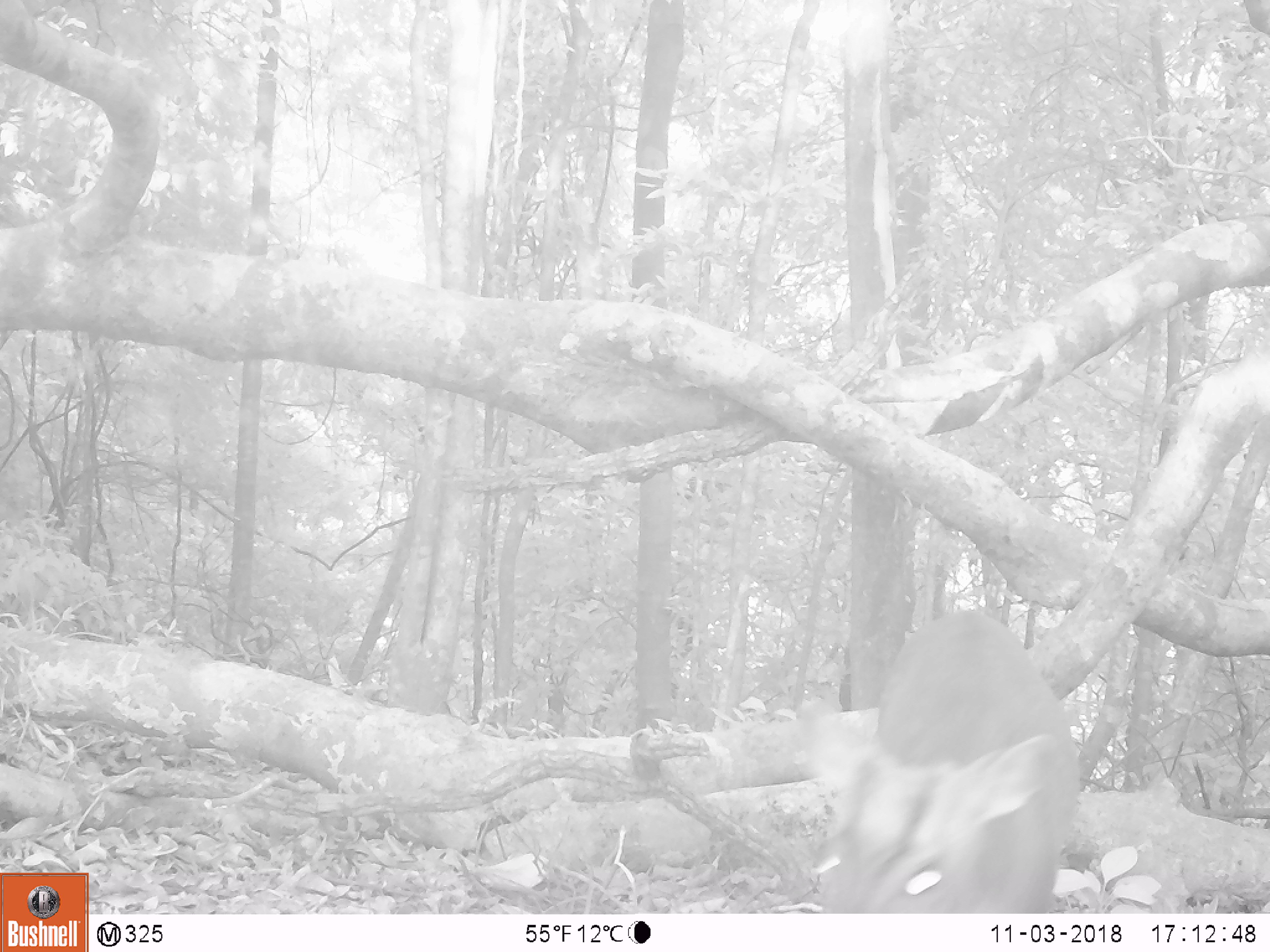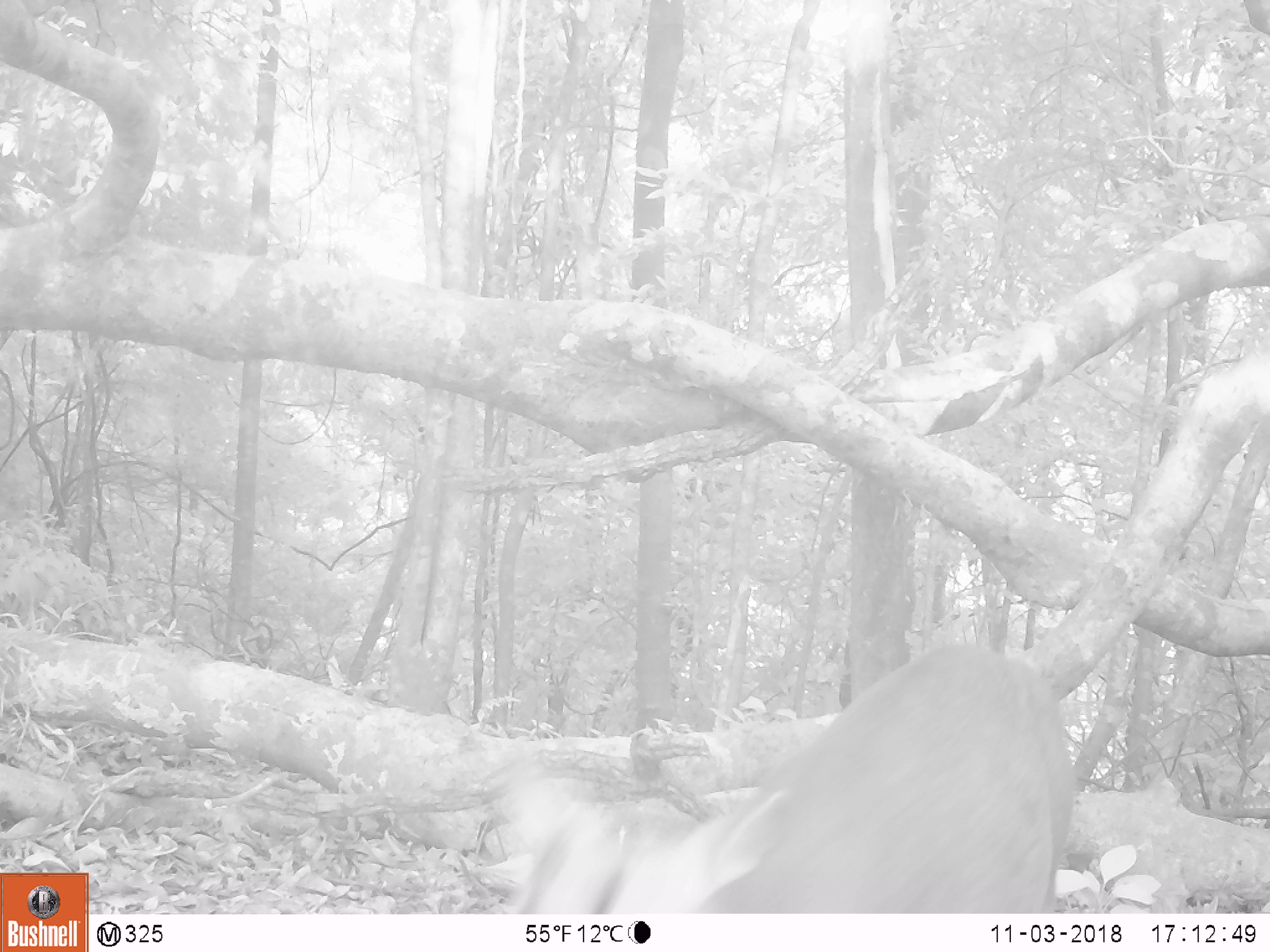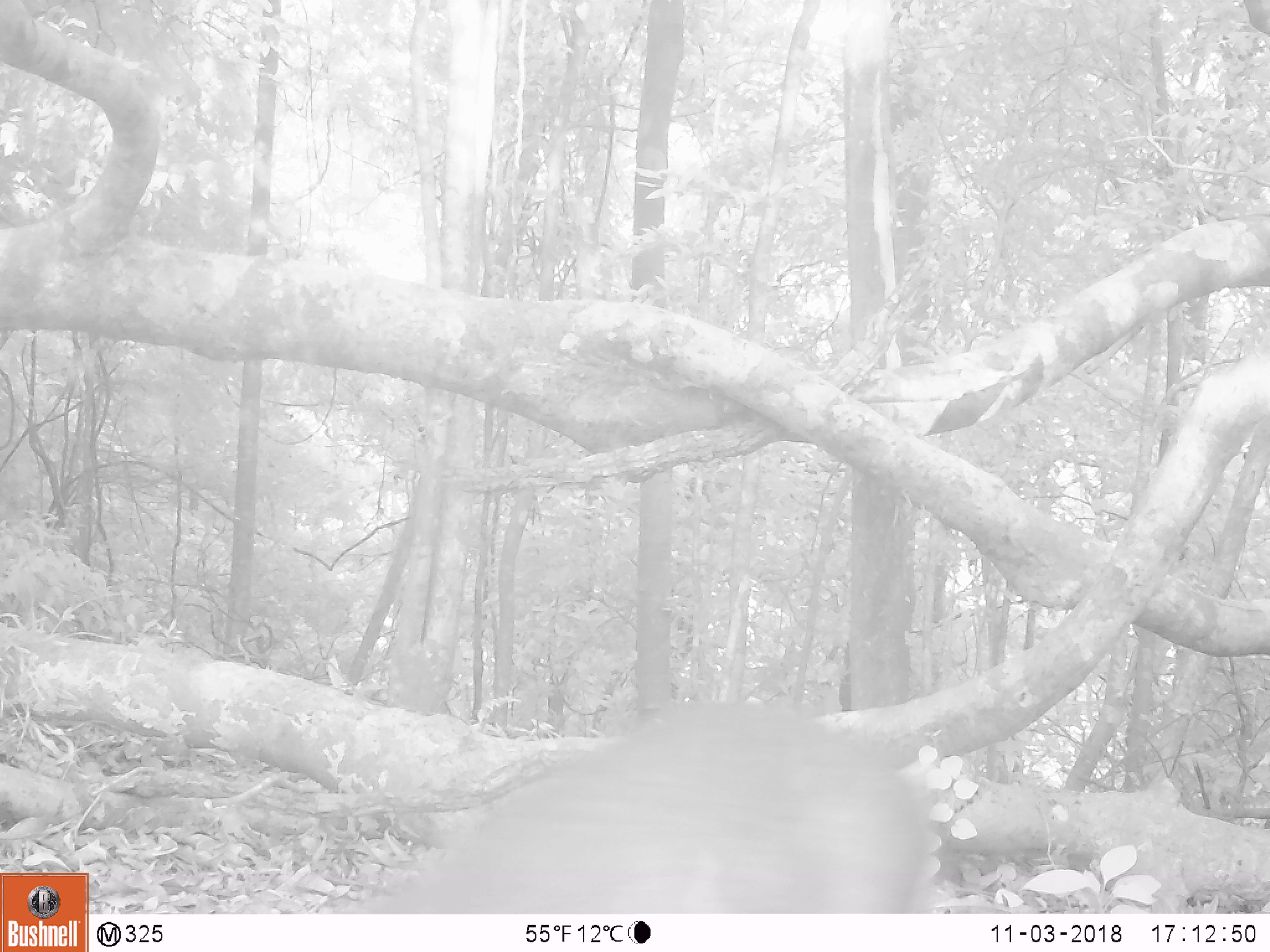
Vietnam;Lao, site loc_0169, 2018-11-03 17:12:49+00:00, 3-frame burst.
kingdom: Animalia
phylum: Chordata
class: Mammalia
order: Artiodactyla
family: Cervidae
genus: Muntiacus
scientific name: Muntiacus rooseveltorum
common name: roosevelt's muntjac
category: roosevelts muntjac group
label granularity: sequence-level